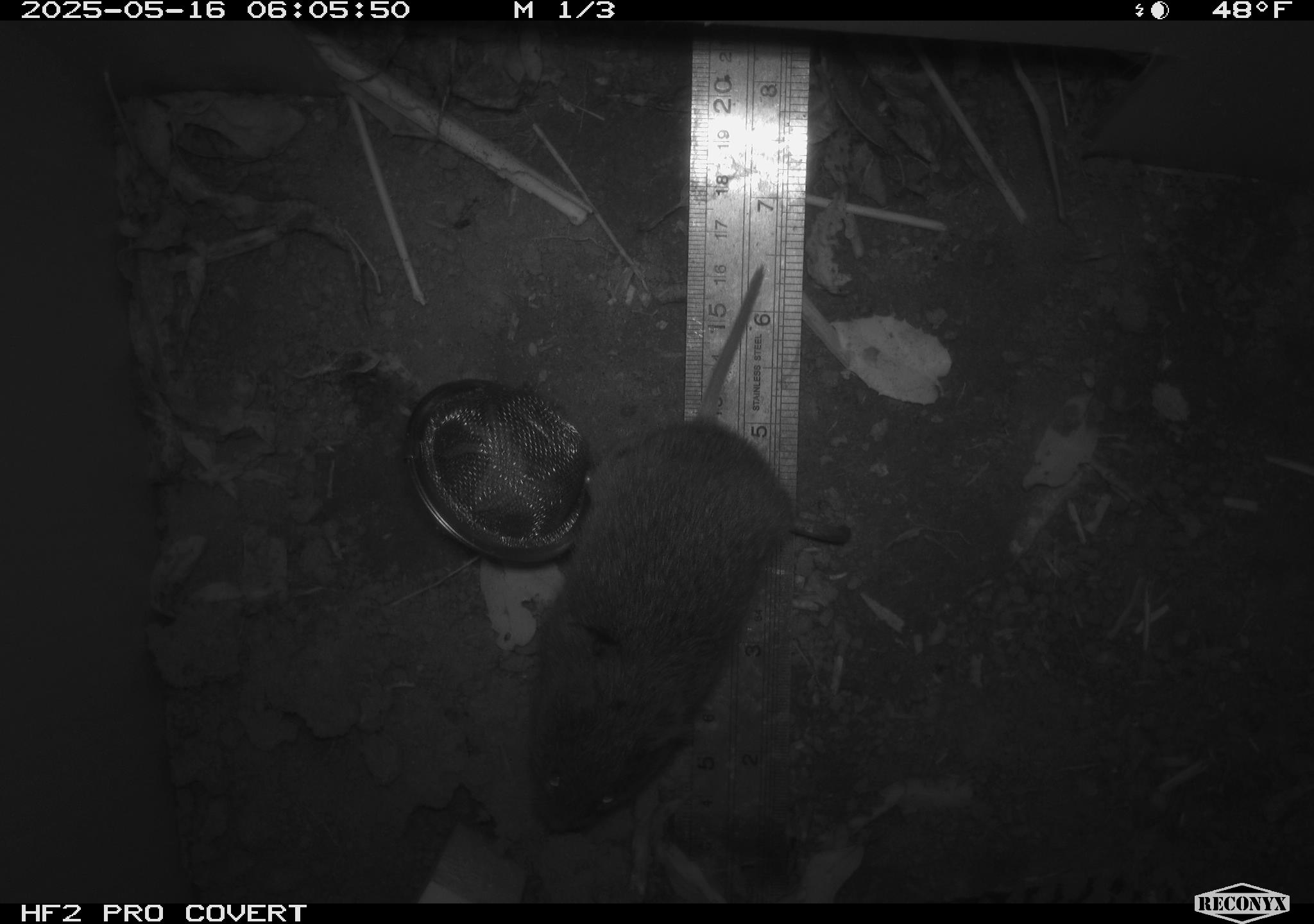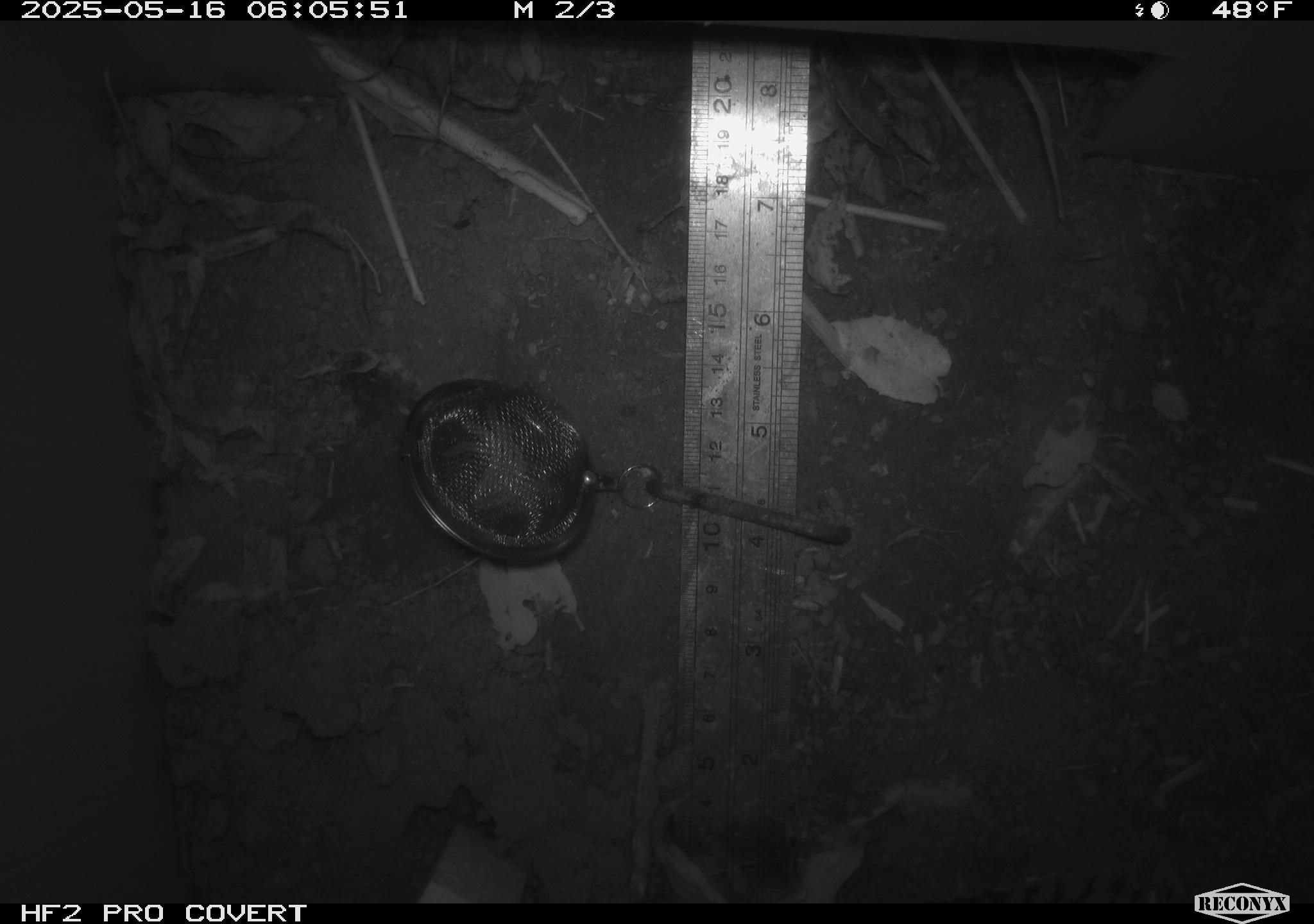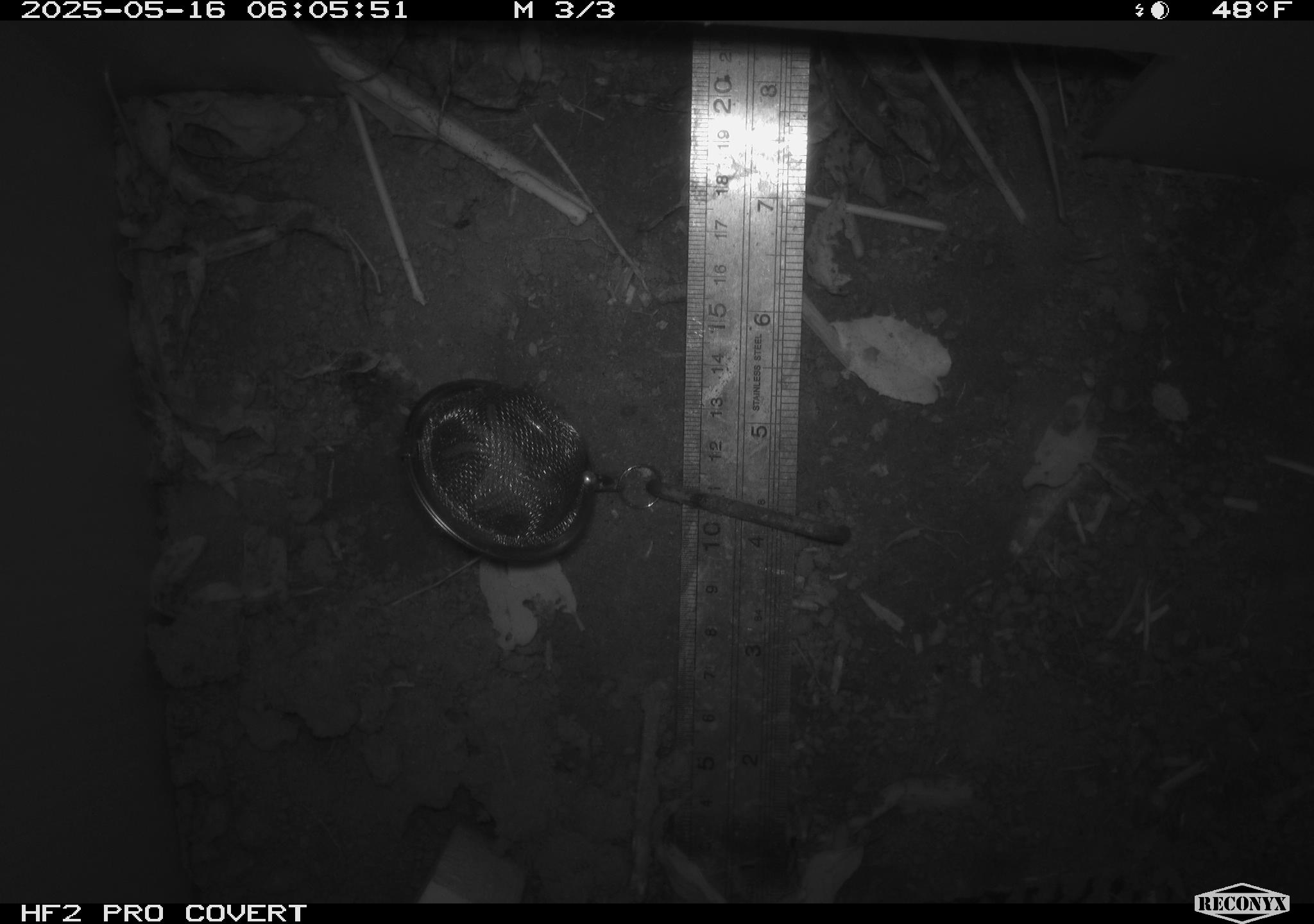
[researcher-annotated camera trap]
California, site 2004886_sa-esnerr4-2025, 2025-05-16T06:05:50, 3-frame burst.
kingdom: Animalia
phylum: Chordata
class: Mammalia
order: Rodentia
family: Cricetidae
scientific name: Arvicolinae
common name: voles, lemmings, and muskrats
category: arvicolinae subfamily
Arvicolinae subfamily (voles, lemmings, and muskrats) (Arvicolinae).